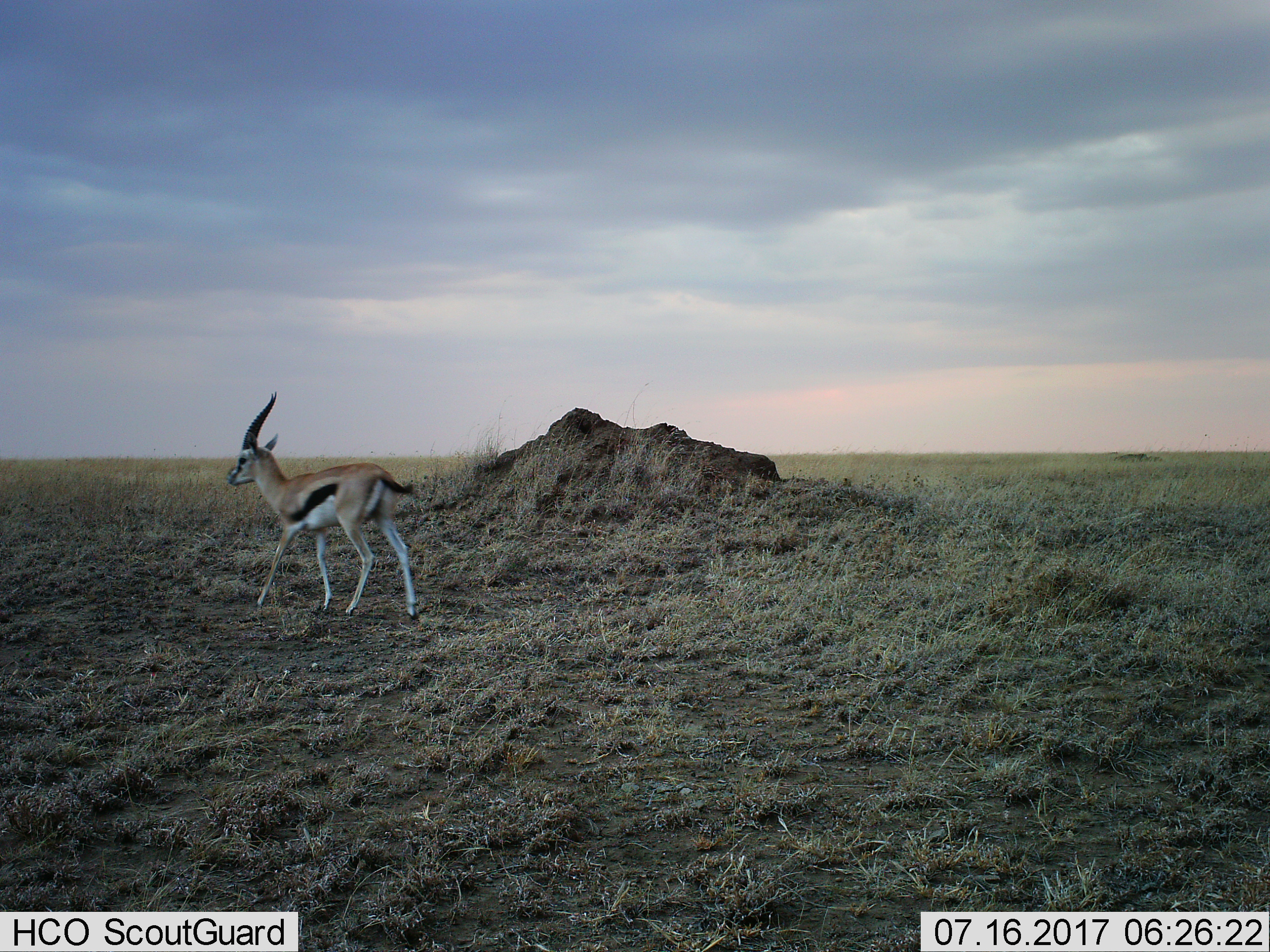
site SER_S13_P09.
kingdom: Animalia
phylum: Chordata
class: Mammalia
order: Artiodactyla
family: Bovidae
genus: Eudorcas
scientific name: Eudorcas thomsonii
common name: thomson's gazelle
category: gazellethomsons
Gazellethomsons (thomson's gazelle) (Eudorcas thomsonii), count 1. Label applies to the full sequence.